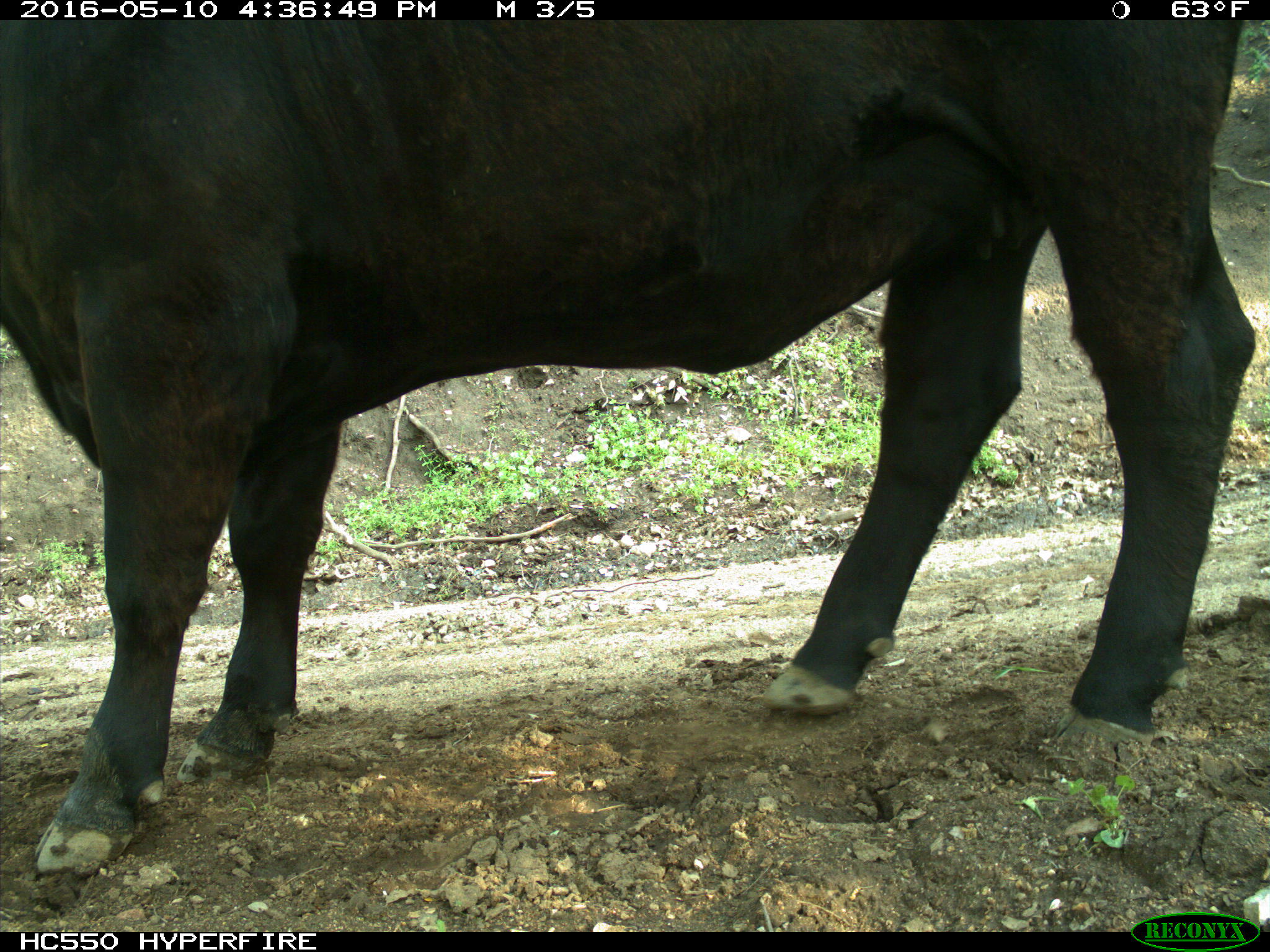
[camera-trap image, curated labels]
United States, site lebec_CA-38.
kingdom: Animalia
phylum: Chordata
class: Mammalia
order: Artiodactyla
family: Bovidae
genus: Bos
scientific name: Bos taurus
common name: domestic cow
Bos taurus (domestic cow).